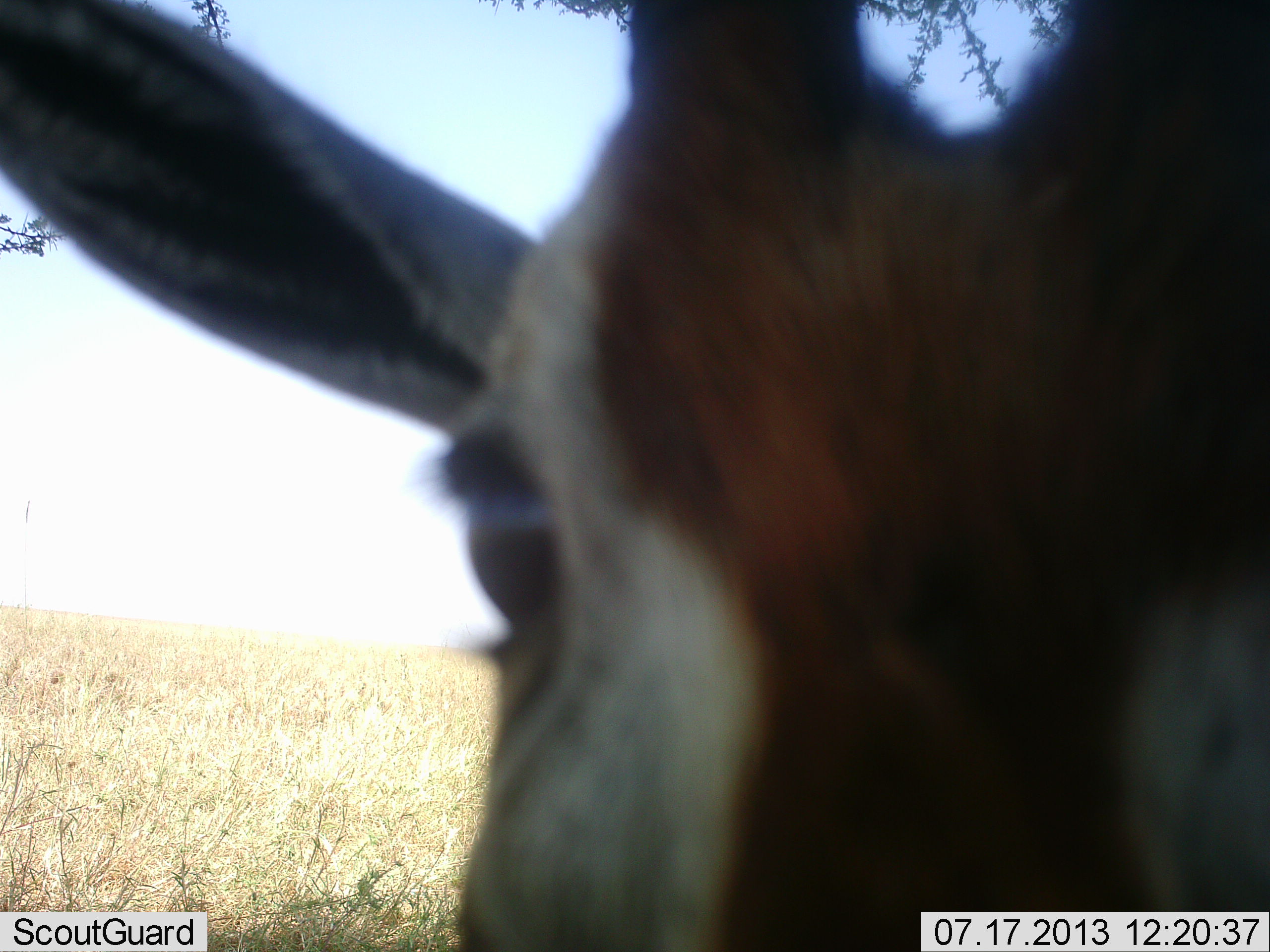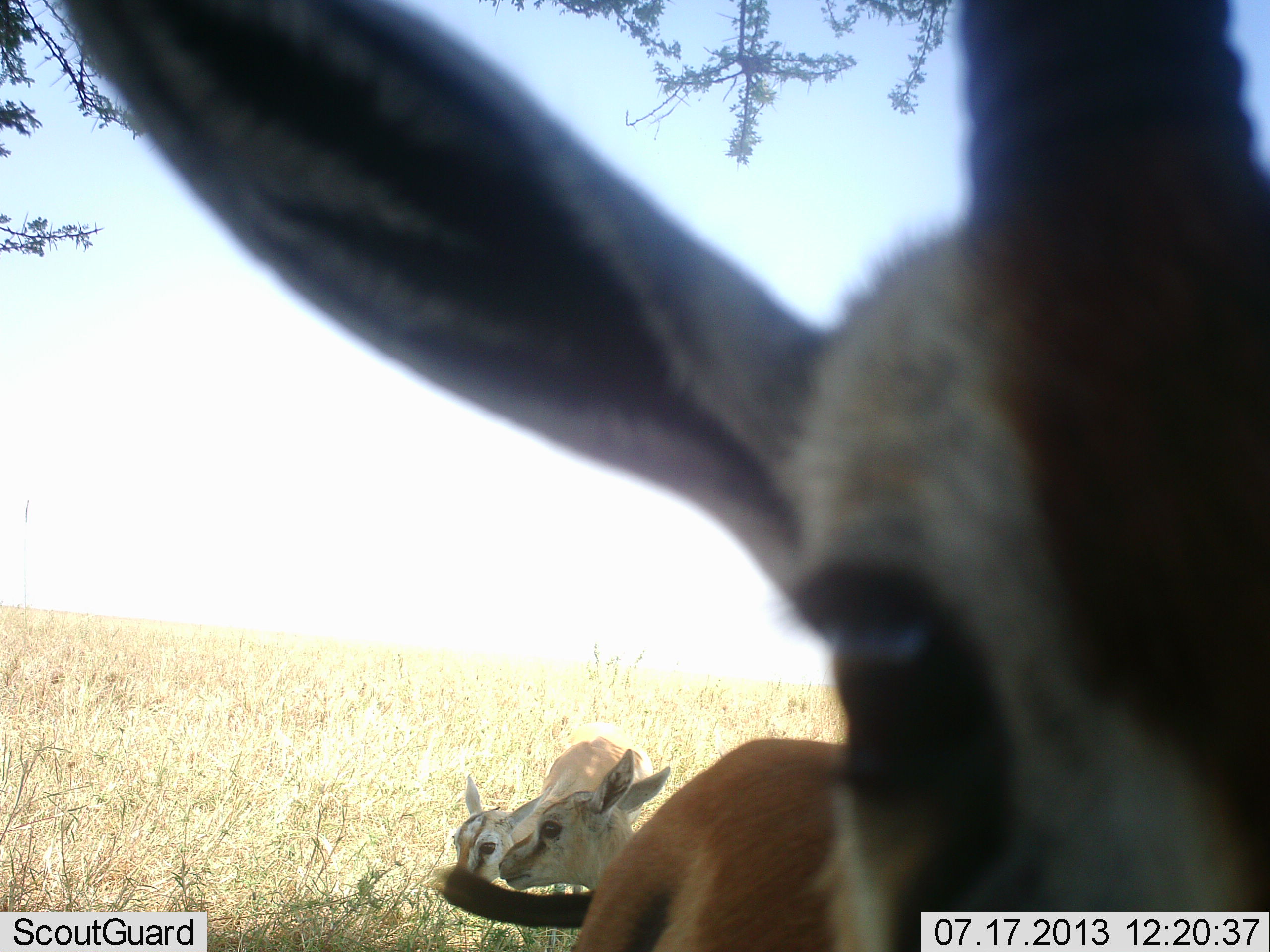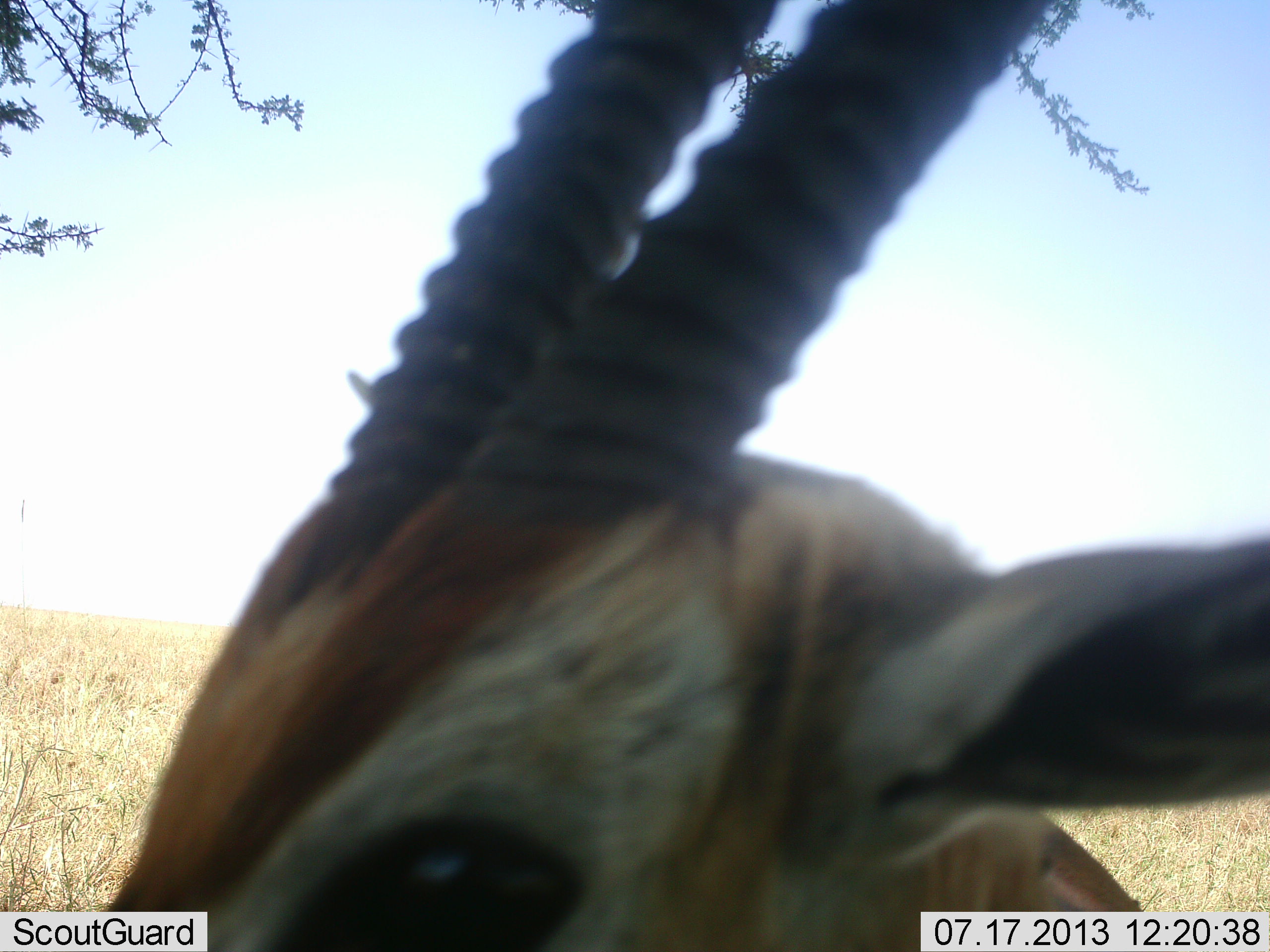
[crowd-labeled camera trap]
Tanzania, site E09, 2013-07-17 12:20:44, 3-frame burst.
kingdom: Animalia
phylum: Chordata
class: Mammalia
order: Artiodactyla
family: Bovidae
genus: Eudorcas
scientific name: Eudorcas thomsonii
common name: thomson's gazelle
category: gazellethomsons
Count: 3.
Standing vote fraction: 81%.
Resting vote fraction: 46%.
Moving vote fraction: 8%.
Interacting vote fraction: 4%.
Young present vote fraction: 42%.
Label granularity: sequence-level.